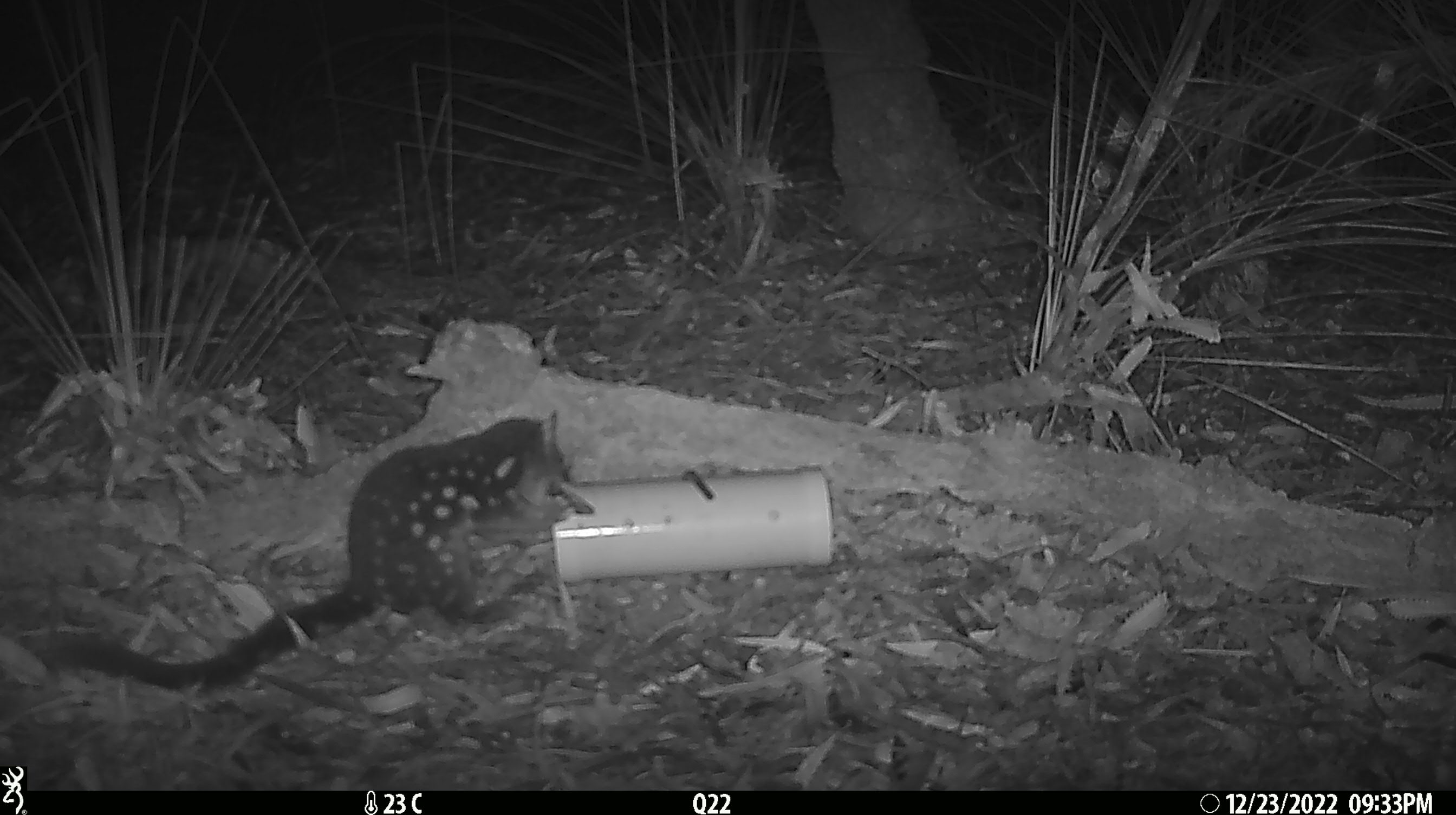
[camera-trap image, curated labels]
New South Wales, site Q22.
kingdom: Animalia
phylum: Chordata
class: Mammalia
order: Dasyuromorphia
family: Dasyuridae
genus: Dasyurus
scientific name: Dasyurus maculatus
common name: spotted-tailed quoll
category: quoll